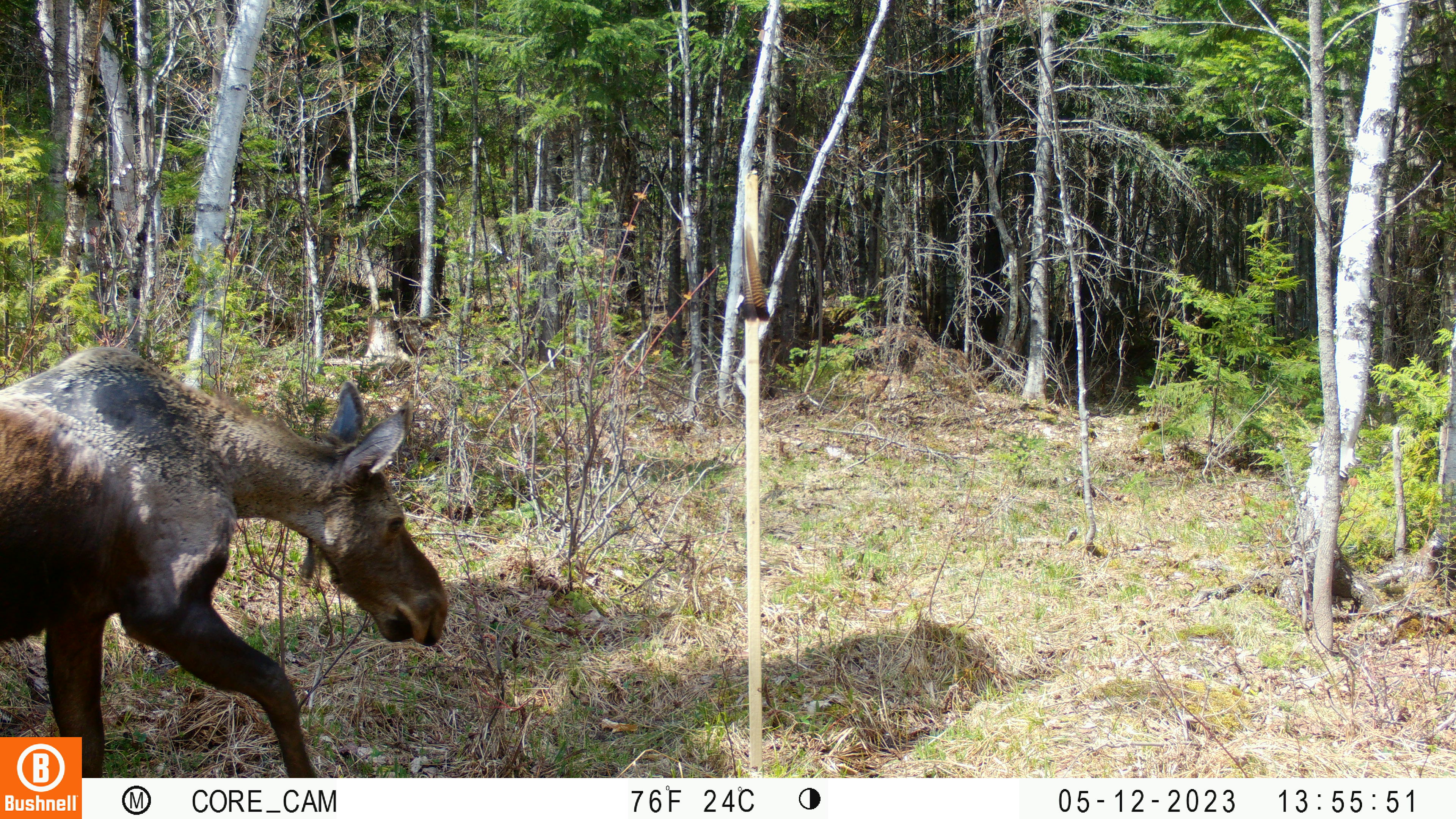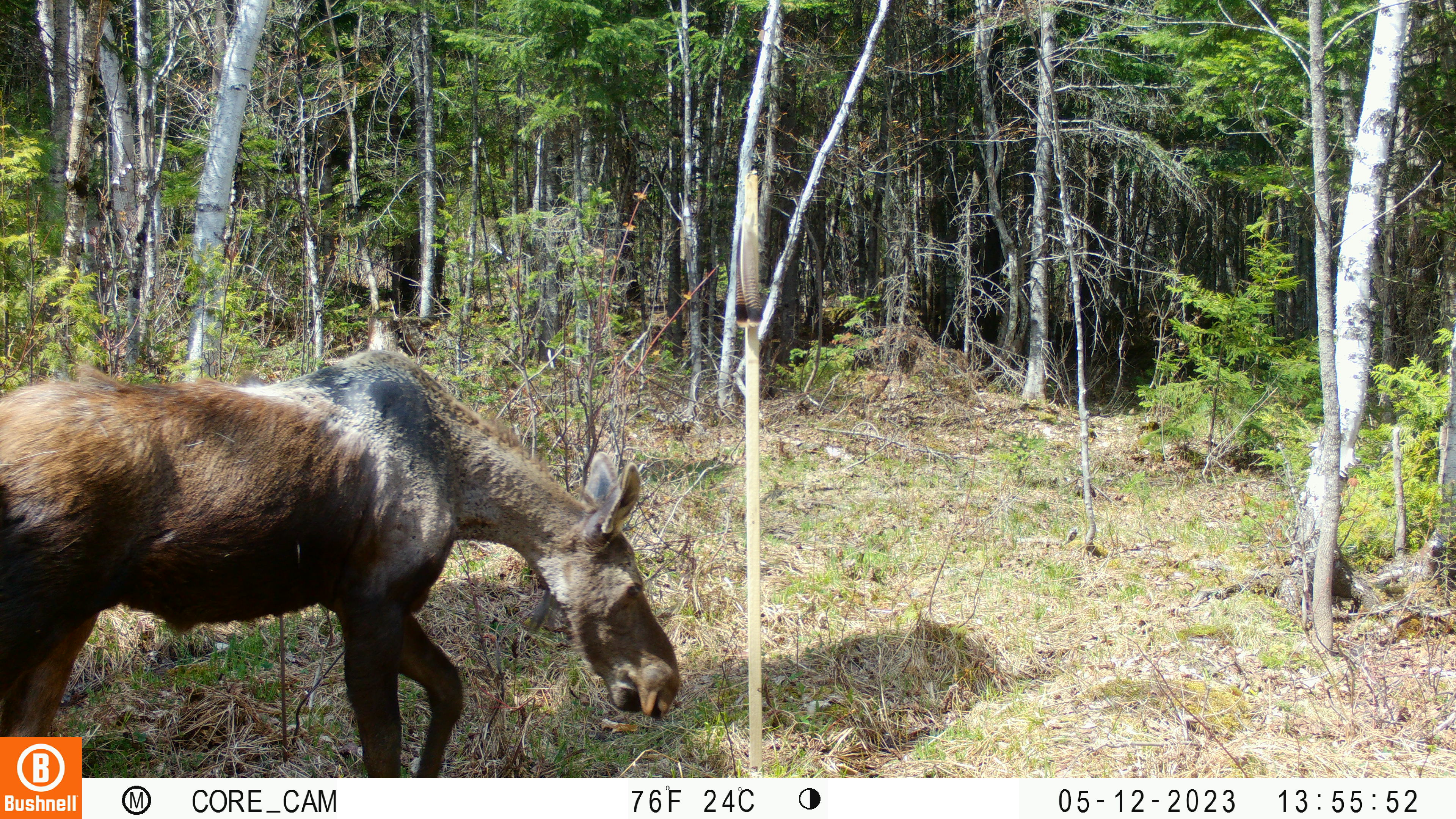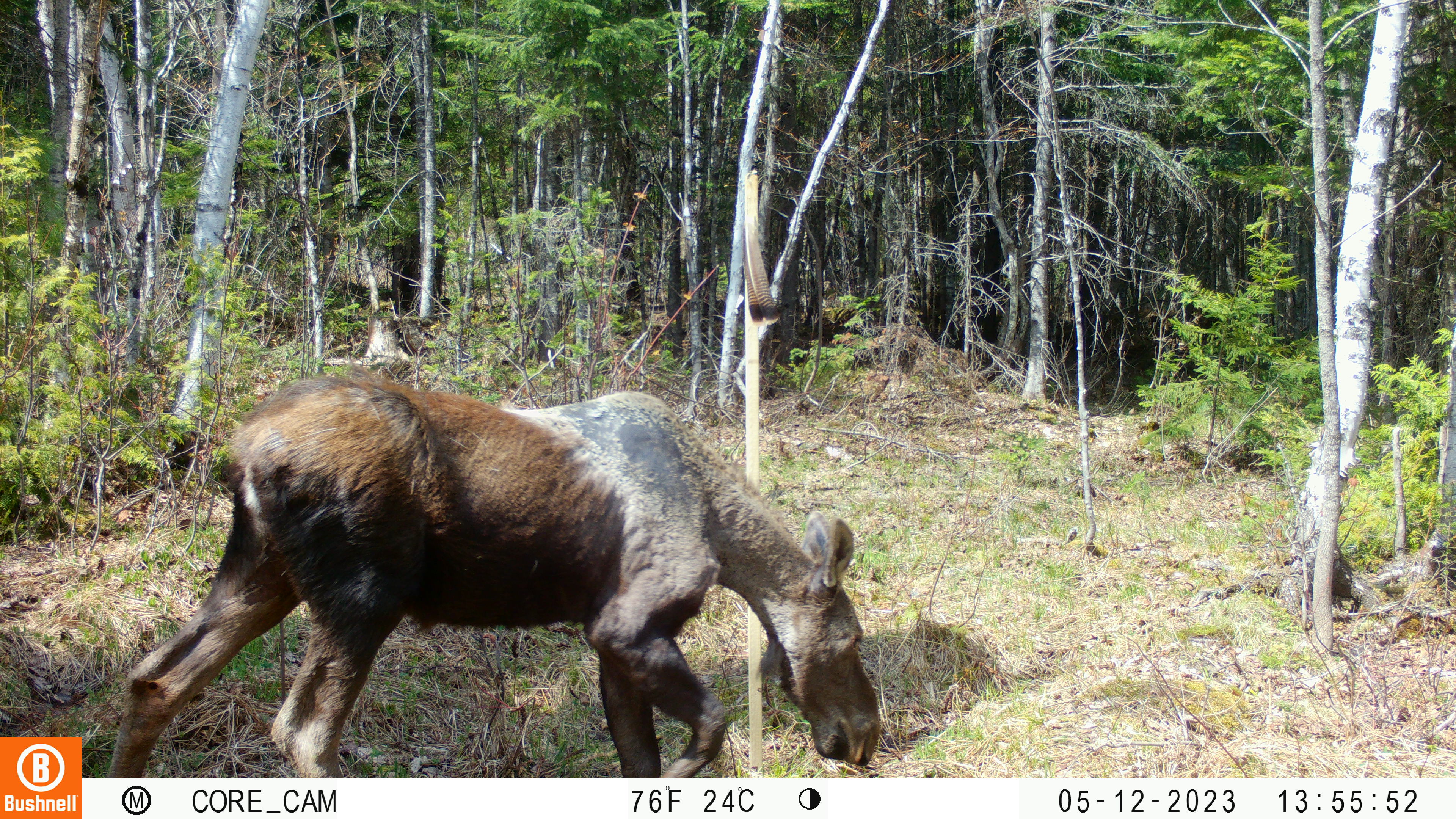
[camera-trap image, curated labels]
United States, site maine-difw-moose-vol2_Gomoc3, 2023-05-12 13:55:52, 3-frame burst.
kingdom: Animalia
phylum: Chordata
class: Mammalia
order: Artiodactyla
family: Cervidae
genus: Alces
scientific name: Alces alces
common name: moose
Moose (Alces alces).